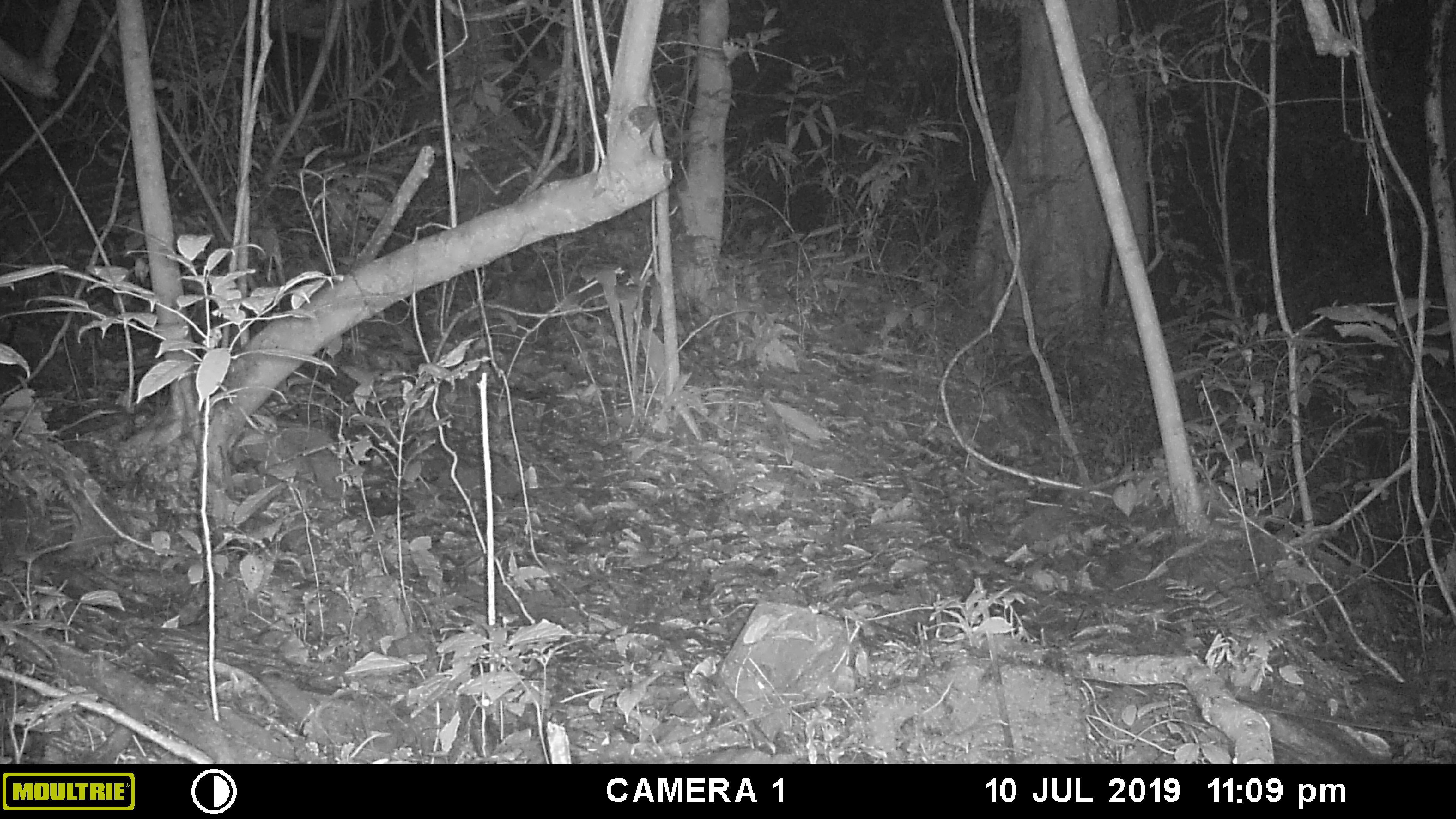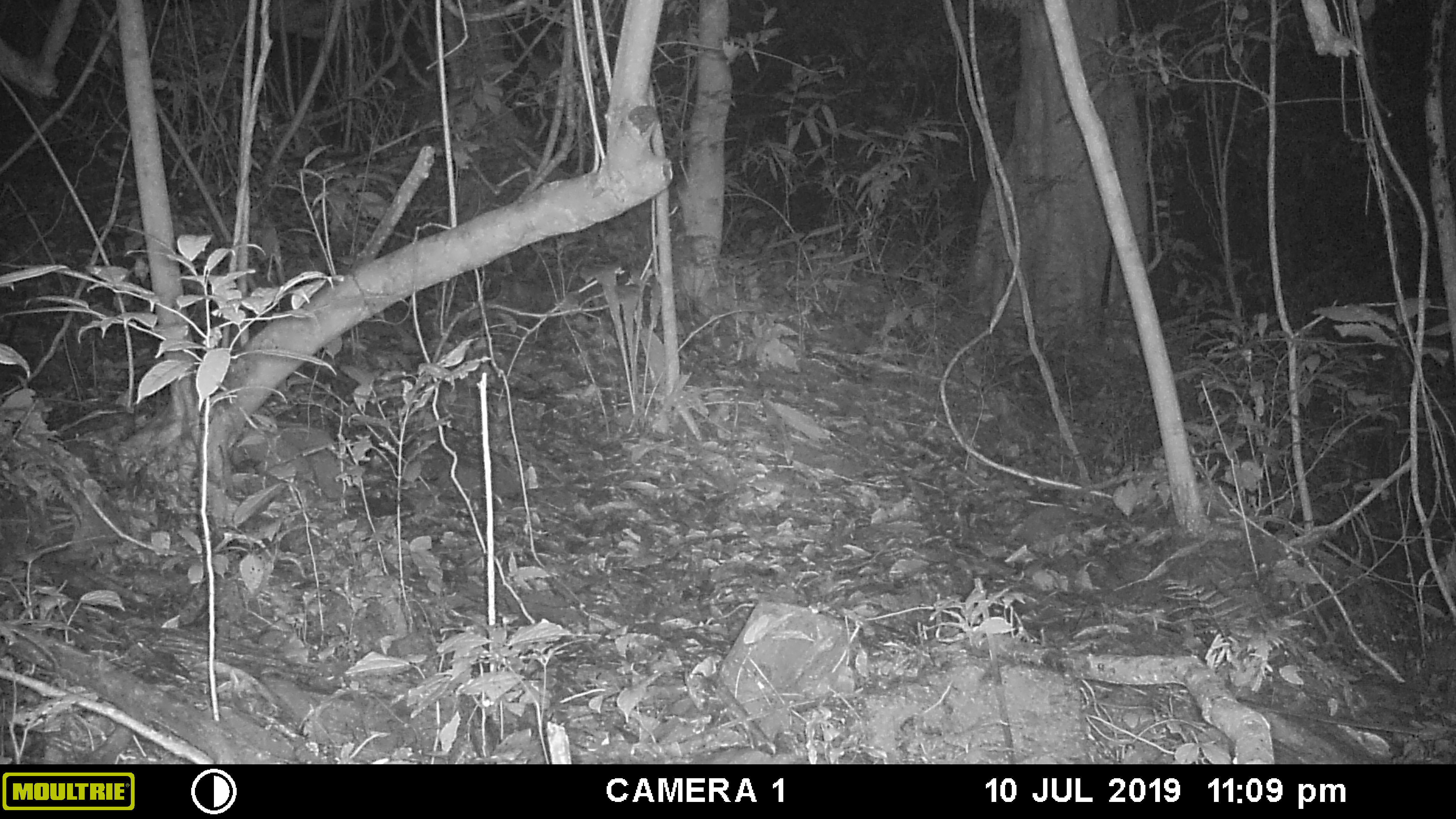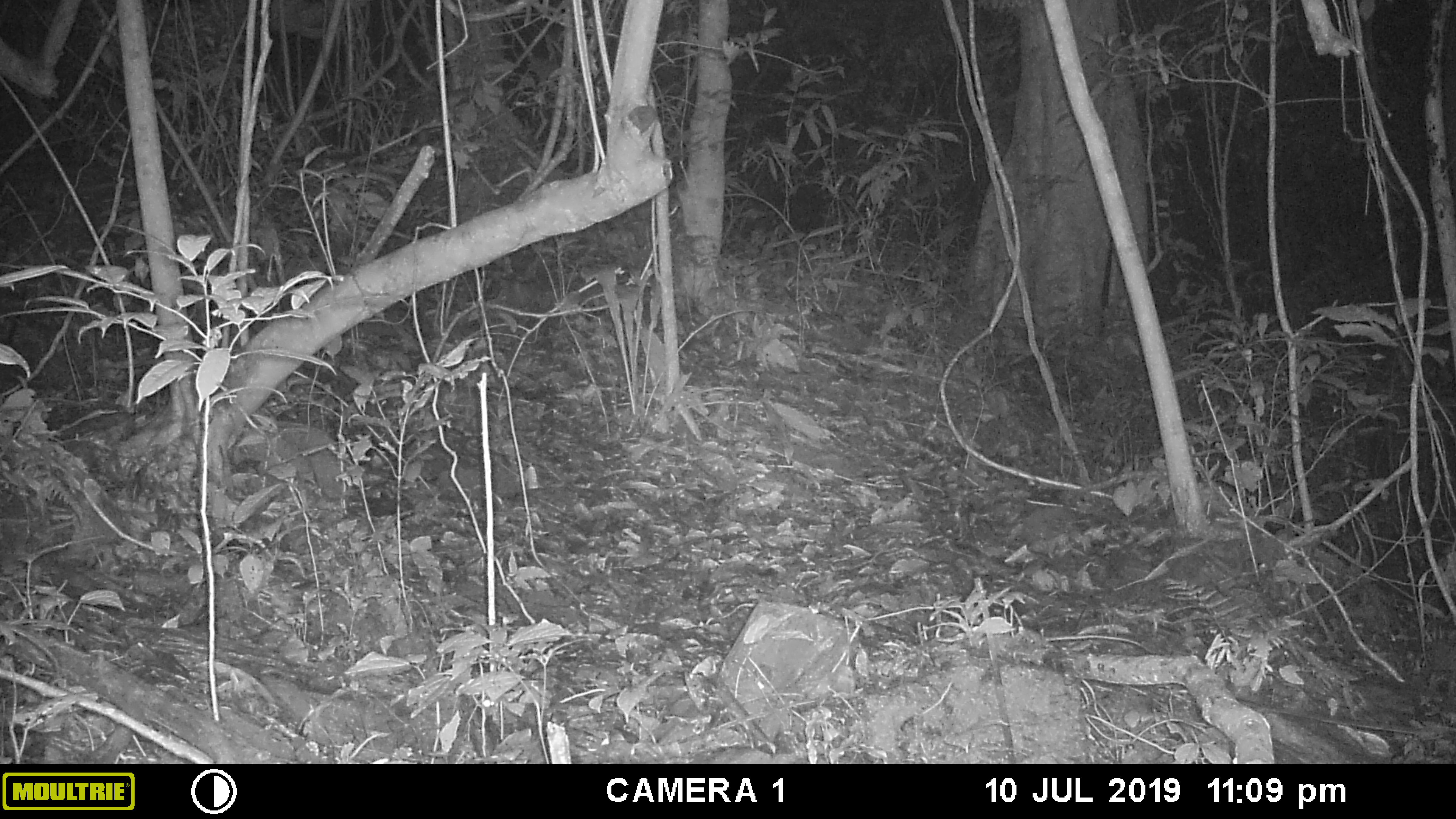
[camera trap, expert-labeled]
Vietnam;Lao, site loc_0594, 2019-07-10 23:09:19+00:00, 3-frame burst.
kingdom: Animalia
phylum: Chordata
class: Mammalia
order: Rodentia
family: Muridae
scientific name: Muridae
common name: old-world mice and rats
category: unidentified murid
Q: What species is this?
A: Unidentified murid (old-world mice and rats) (Muridae).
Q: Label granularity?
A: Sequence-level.